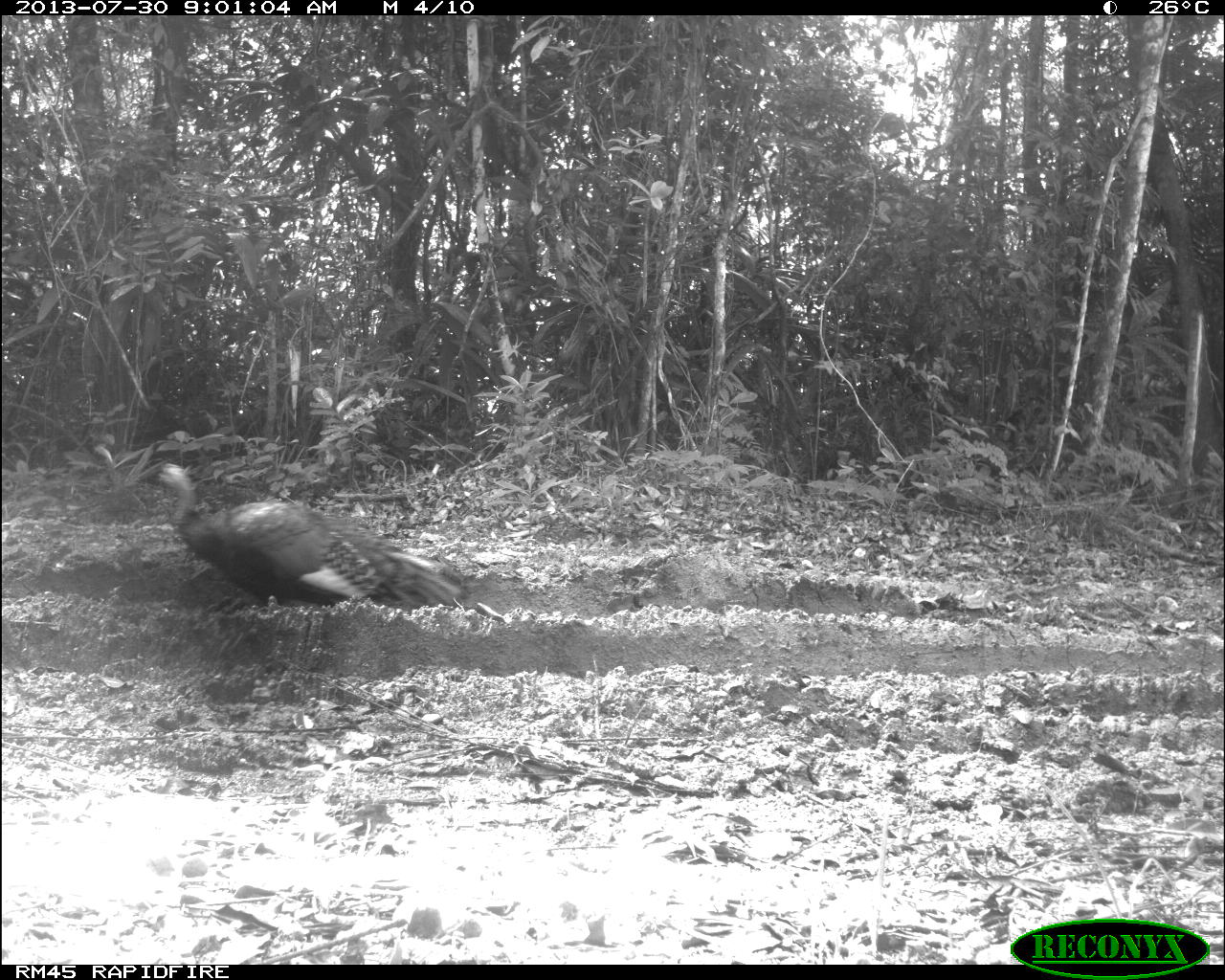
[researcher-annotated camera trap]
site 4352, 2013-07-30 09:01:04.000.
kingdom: Animalia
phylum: Chordata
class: Aves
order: Galliformes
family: Phasianidae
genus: Meleagris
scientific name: Meleagris ocellata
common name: ocellated turkey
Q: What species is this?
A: Meleagris ocellata (ocellated turkey).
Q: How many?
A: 2.